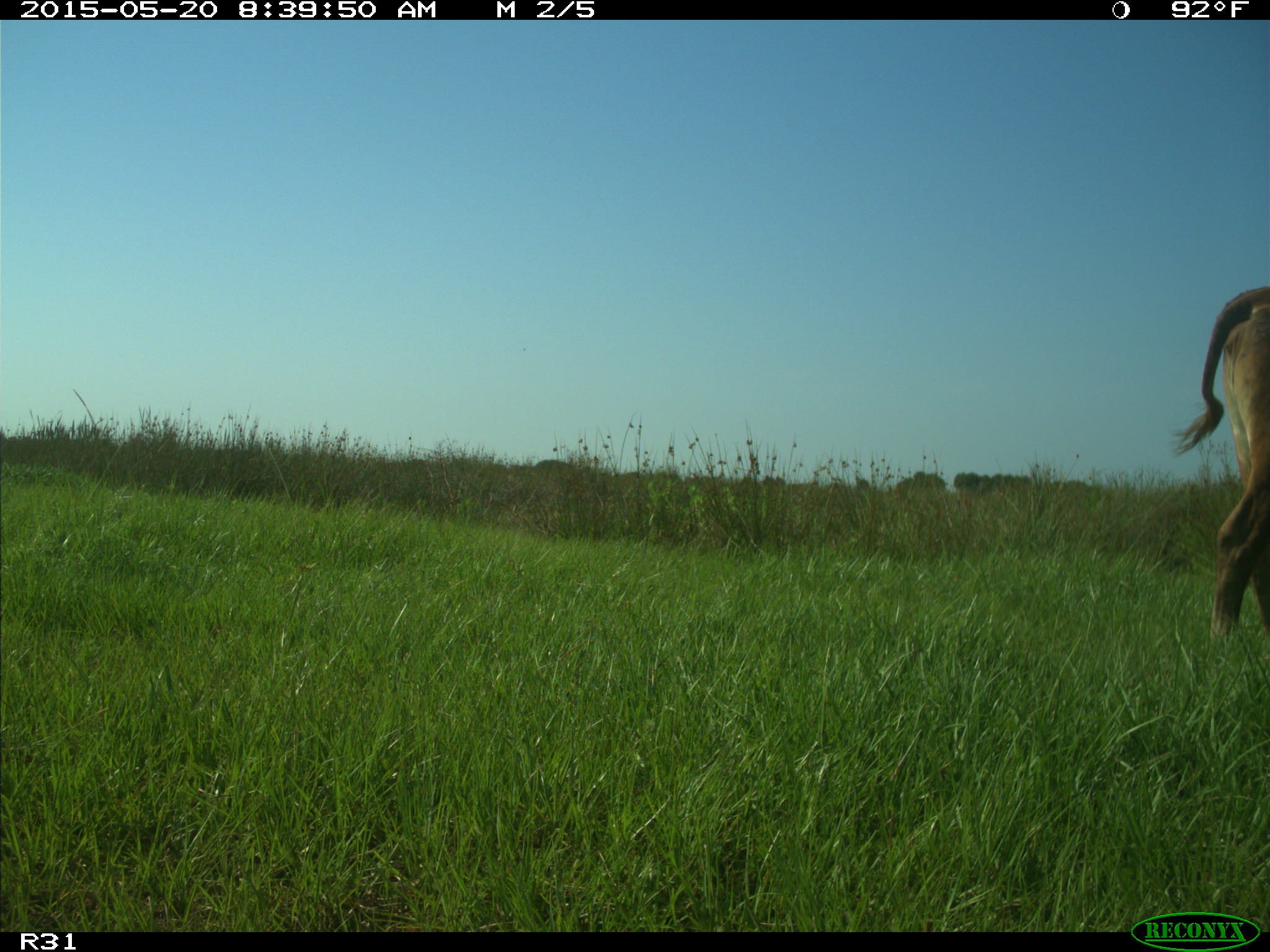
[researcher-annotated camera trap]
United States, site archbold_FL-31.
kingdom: Animalia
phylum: Chordata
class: Mammalia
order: Artiodactyla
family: Bovidae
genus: Bos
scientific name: Bos taurus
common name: domestic cow